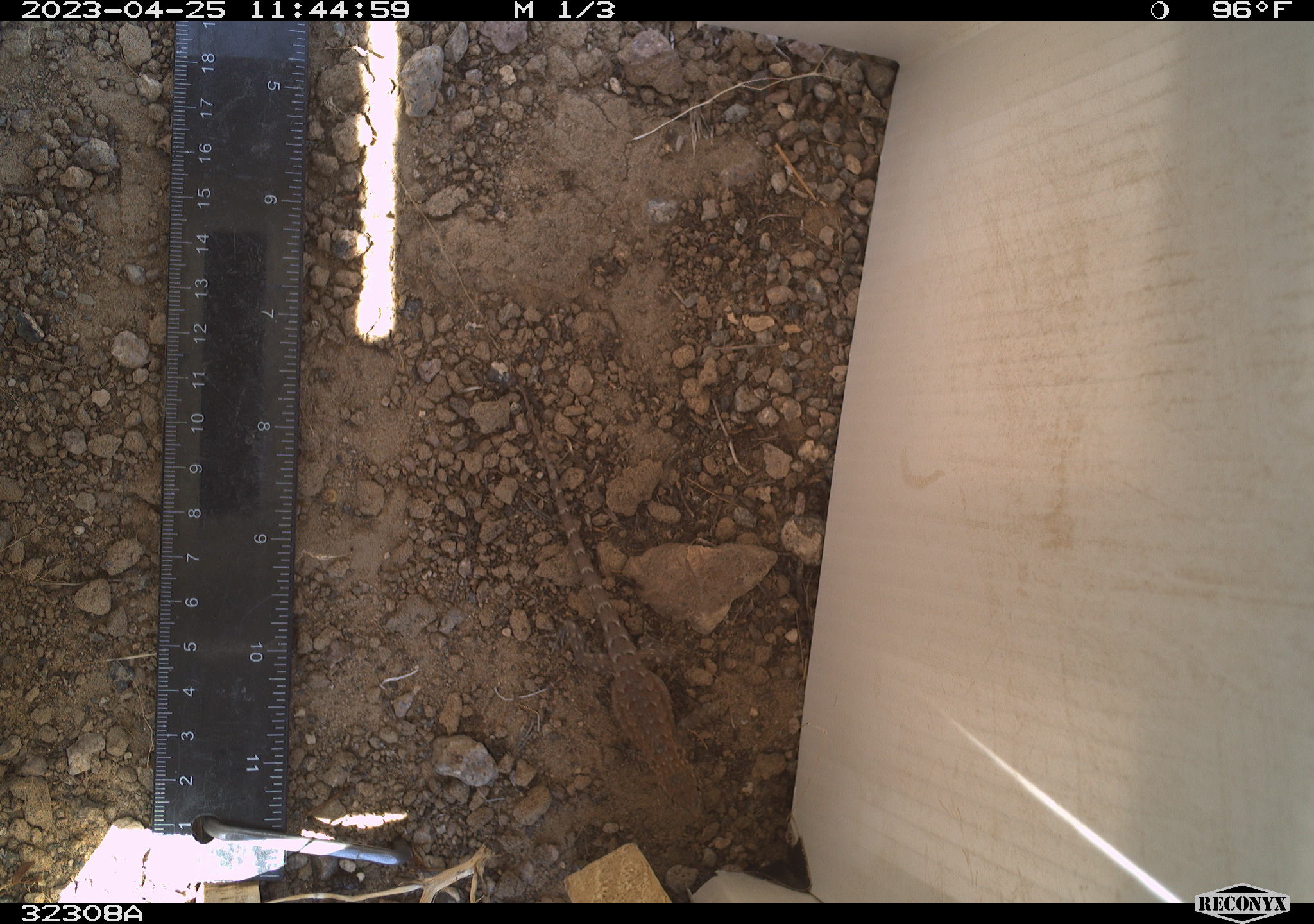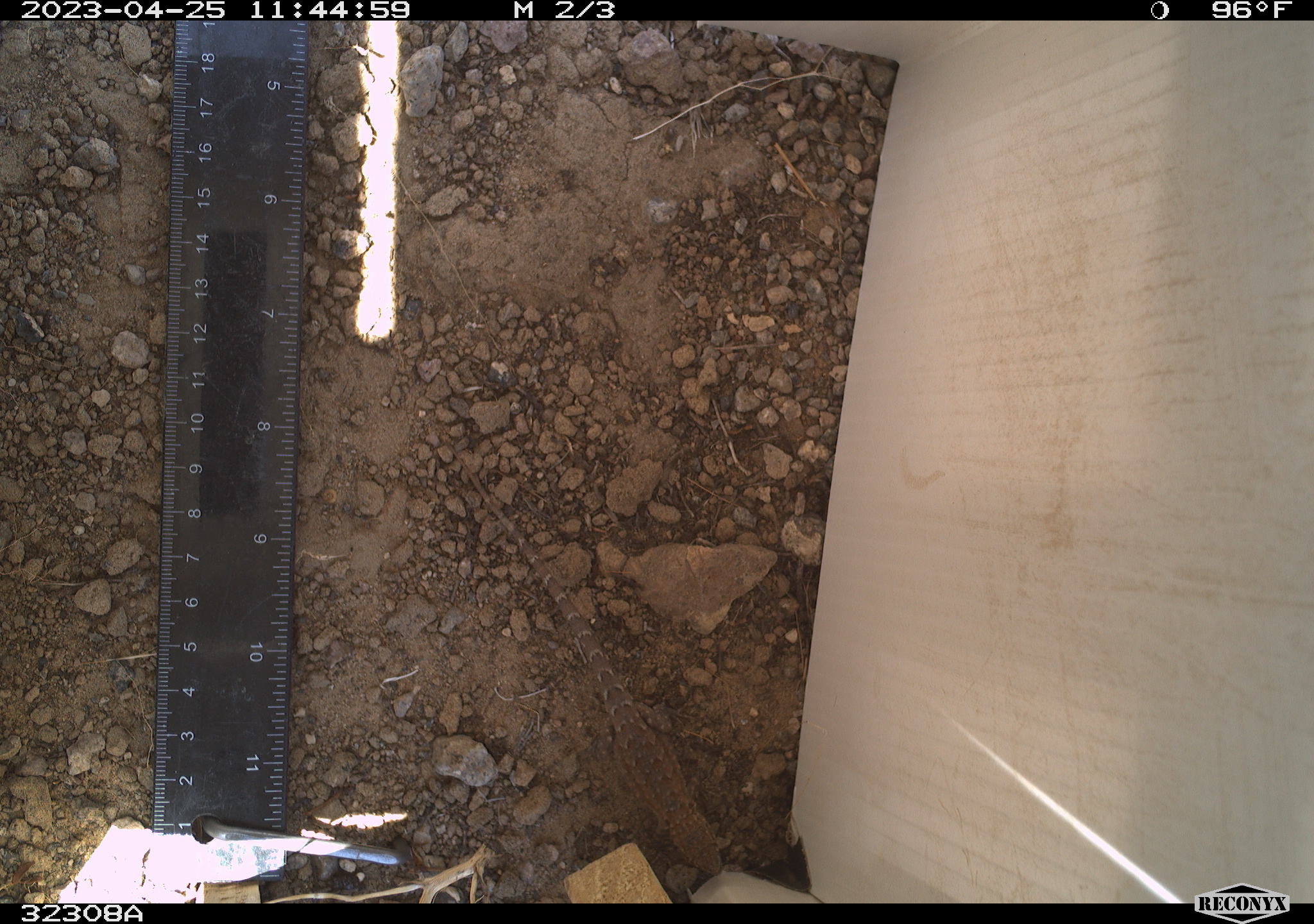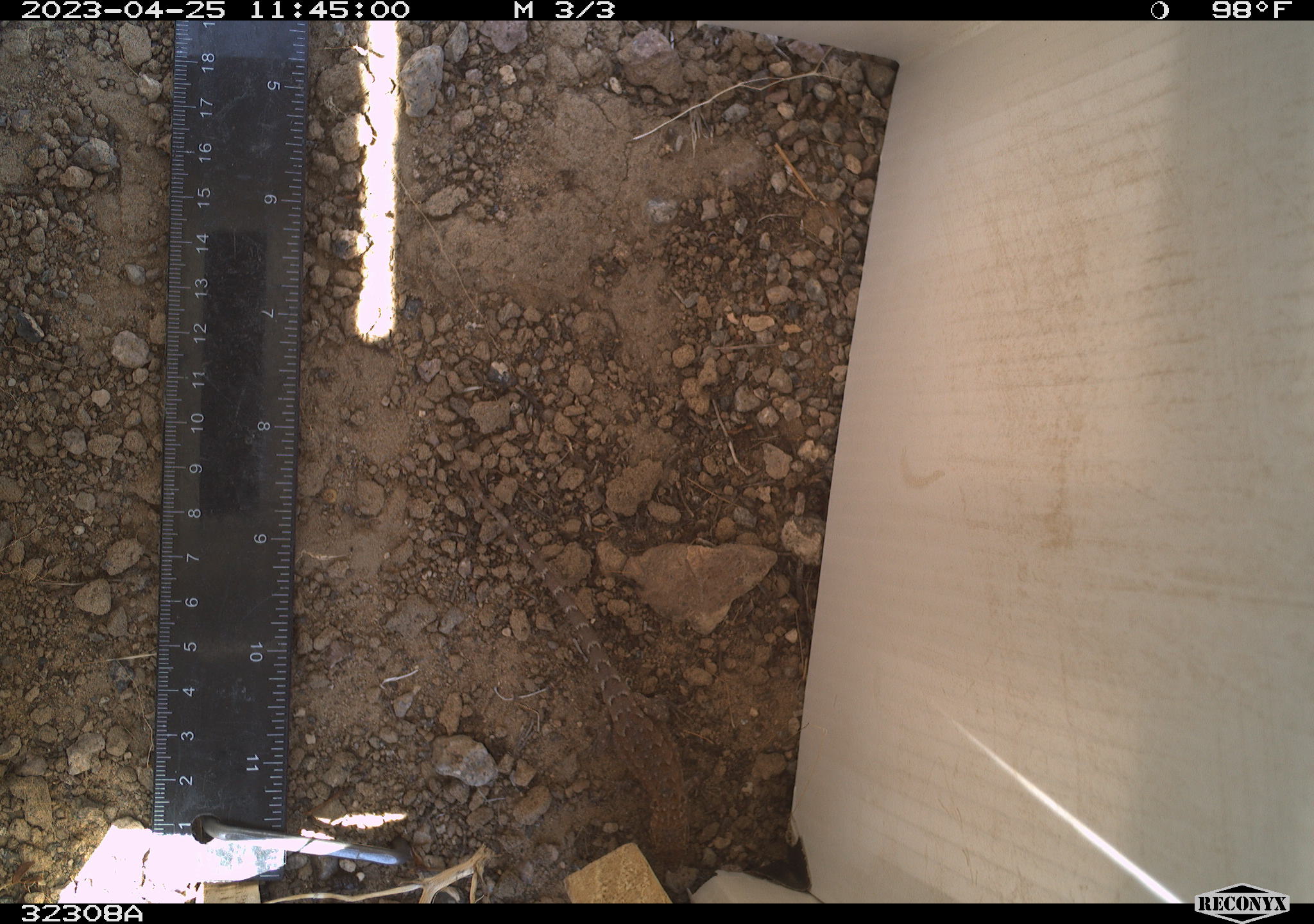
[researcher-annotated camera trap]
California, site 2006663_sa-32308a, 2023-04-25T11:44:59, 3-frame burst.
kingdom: Animalia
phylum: Chordata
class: Reptilia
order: Squamata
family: Phrynosomatidae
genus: Sceloporus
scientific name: Sceloporus graciosus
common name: common sagebrush lizard